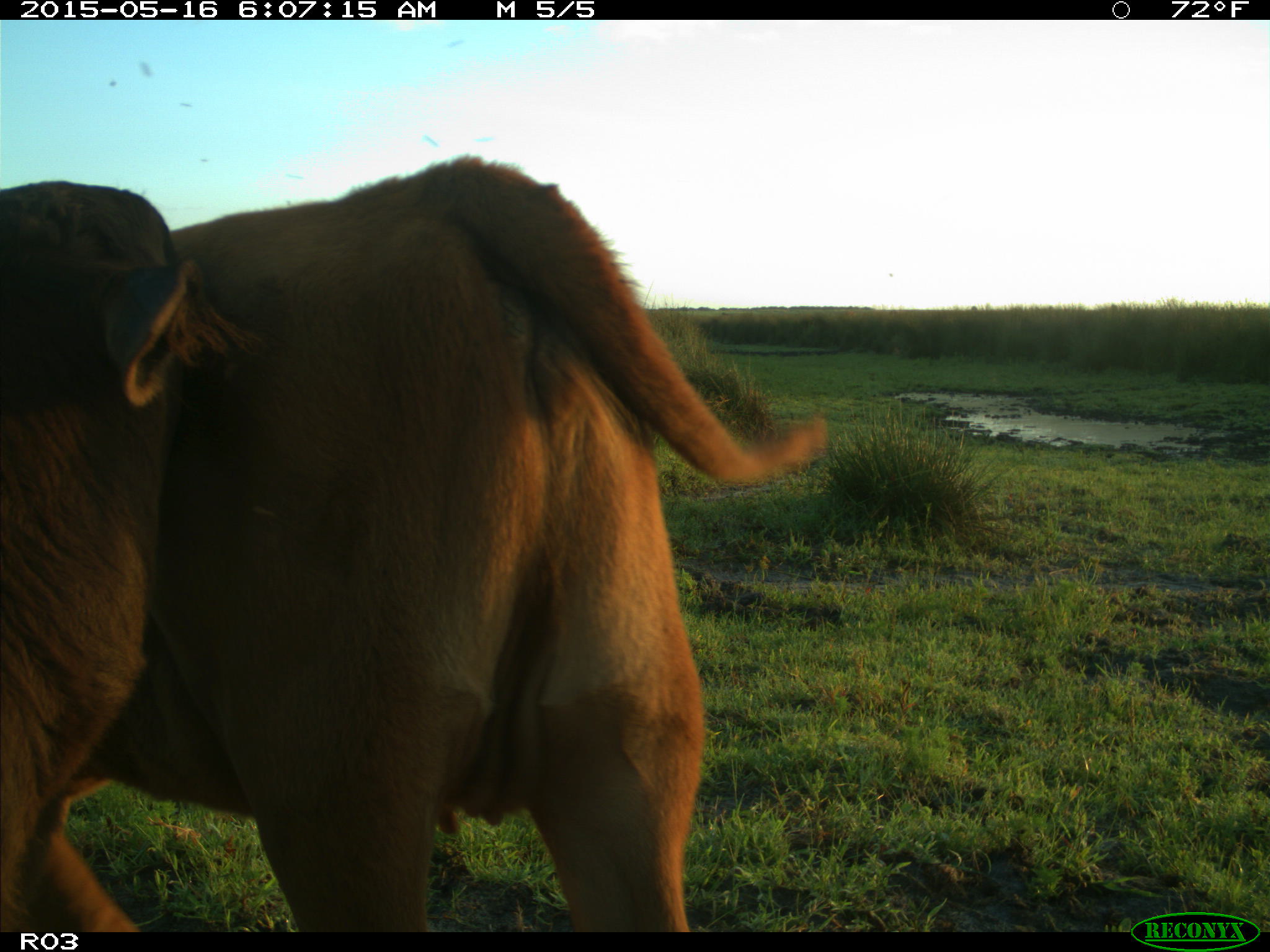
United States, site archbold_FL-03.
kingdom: Animalia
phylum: Chordata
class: Mammalia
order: Artiodactyla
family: Bovidae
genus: Bos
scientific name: Bos taurus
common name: domestic cow